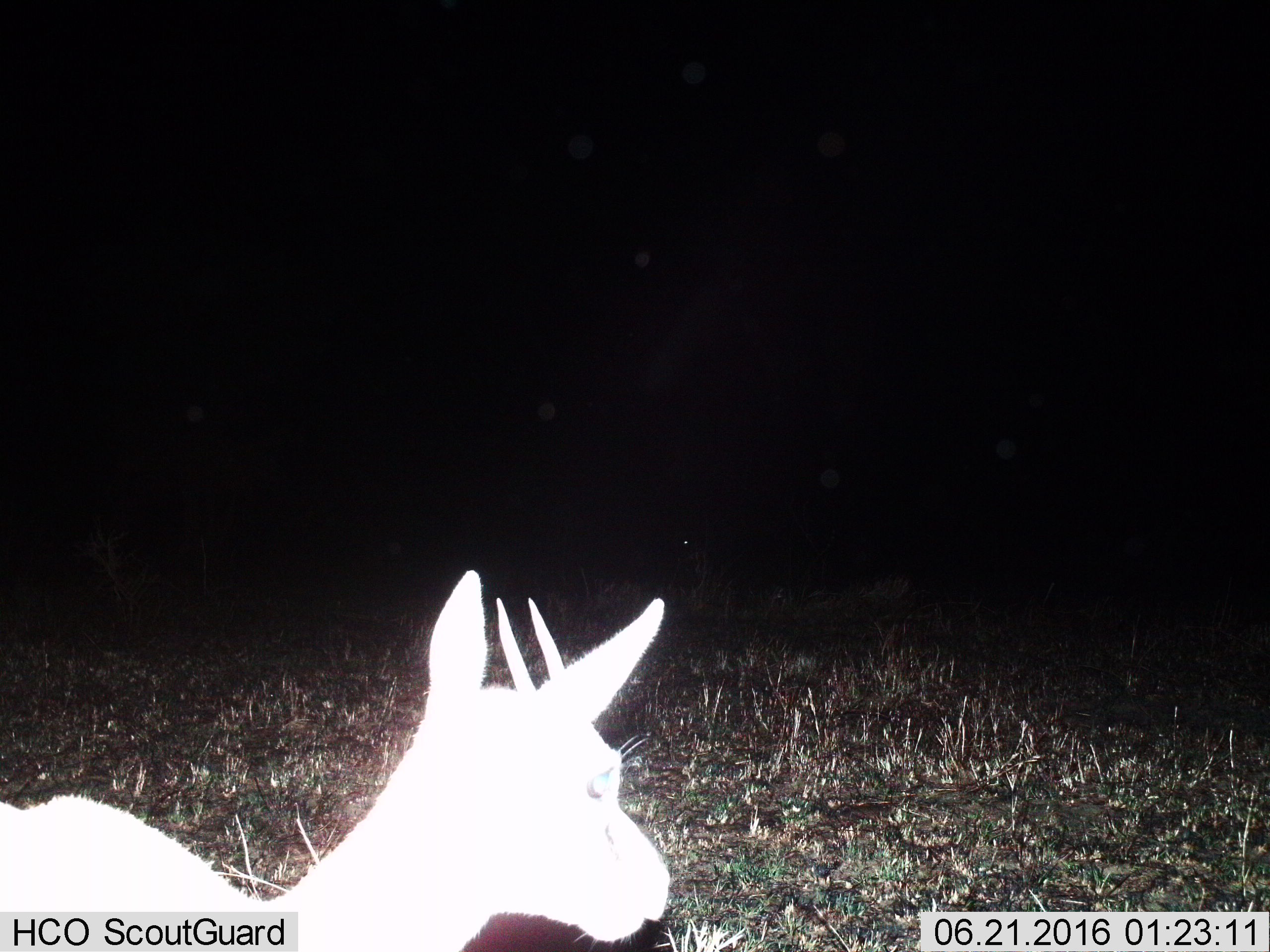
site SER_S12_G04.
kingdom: Animalia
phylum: Chordata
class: Mammalia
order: Artiodactyla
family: Bovidae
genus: Eudorcas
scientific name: Eudorcas thomsonii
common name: thomson's gazelle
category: gazellethomsons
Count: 1.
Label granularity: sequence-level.